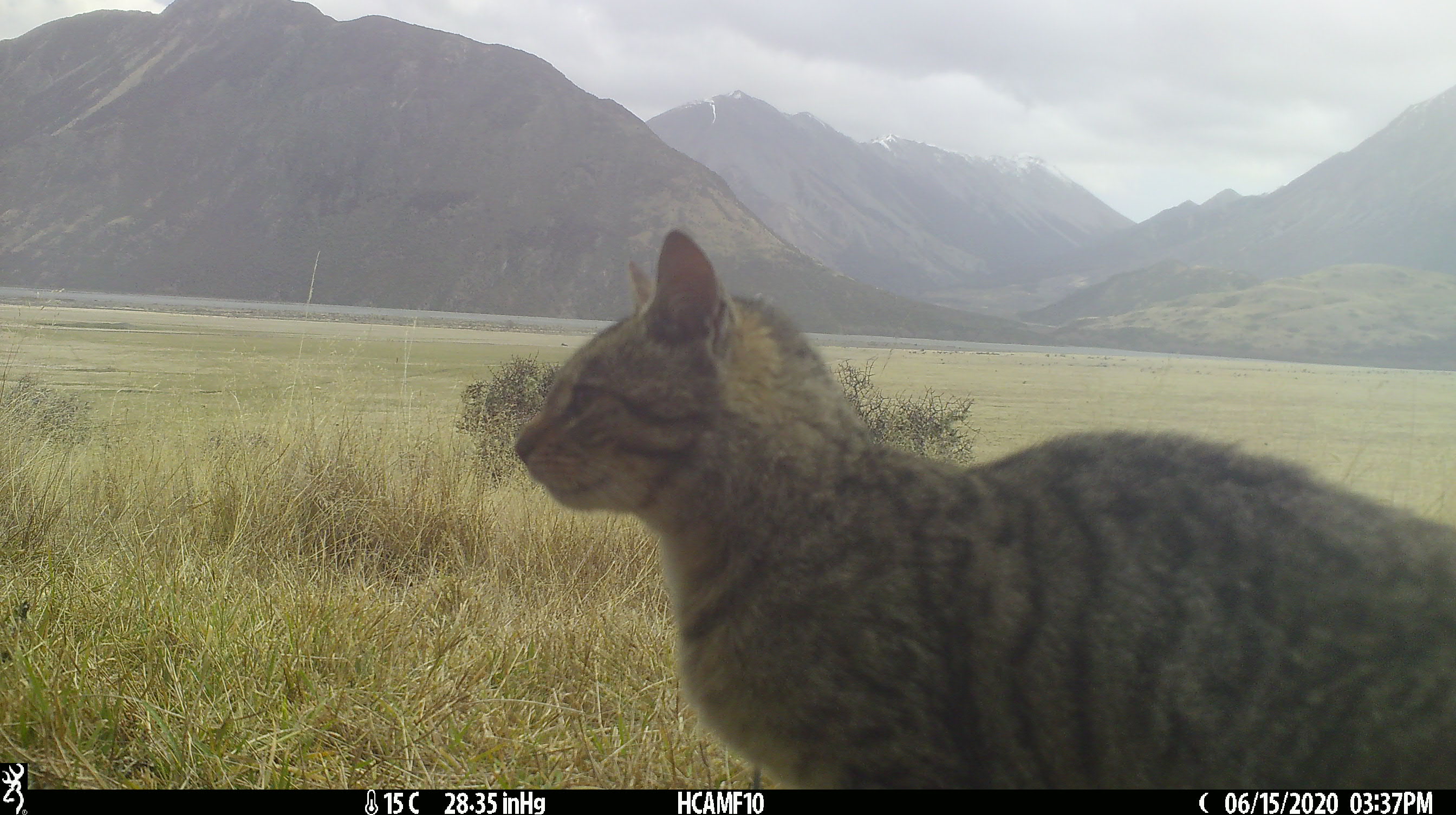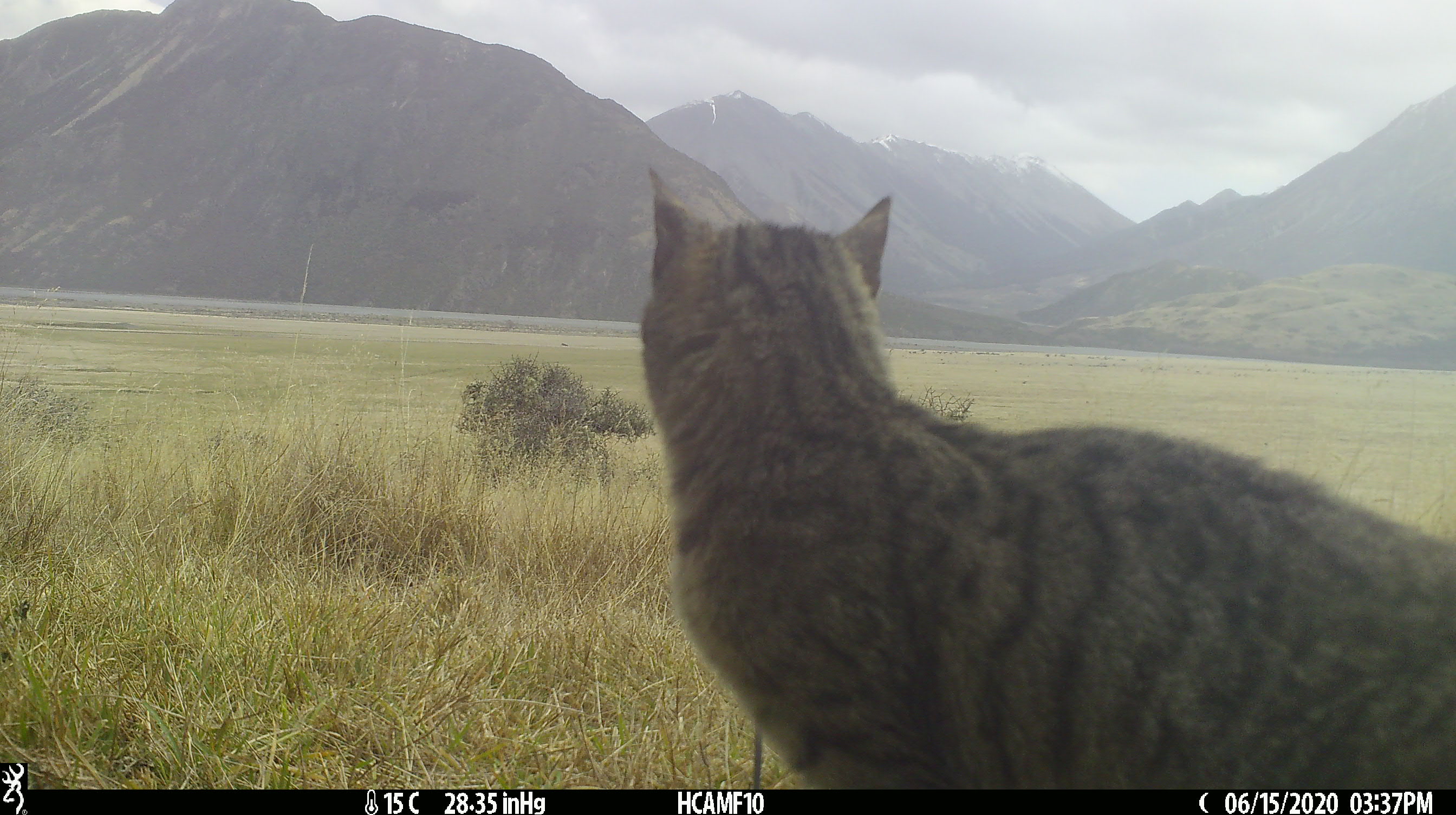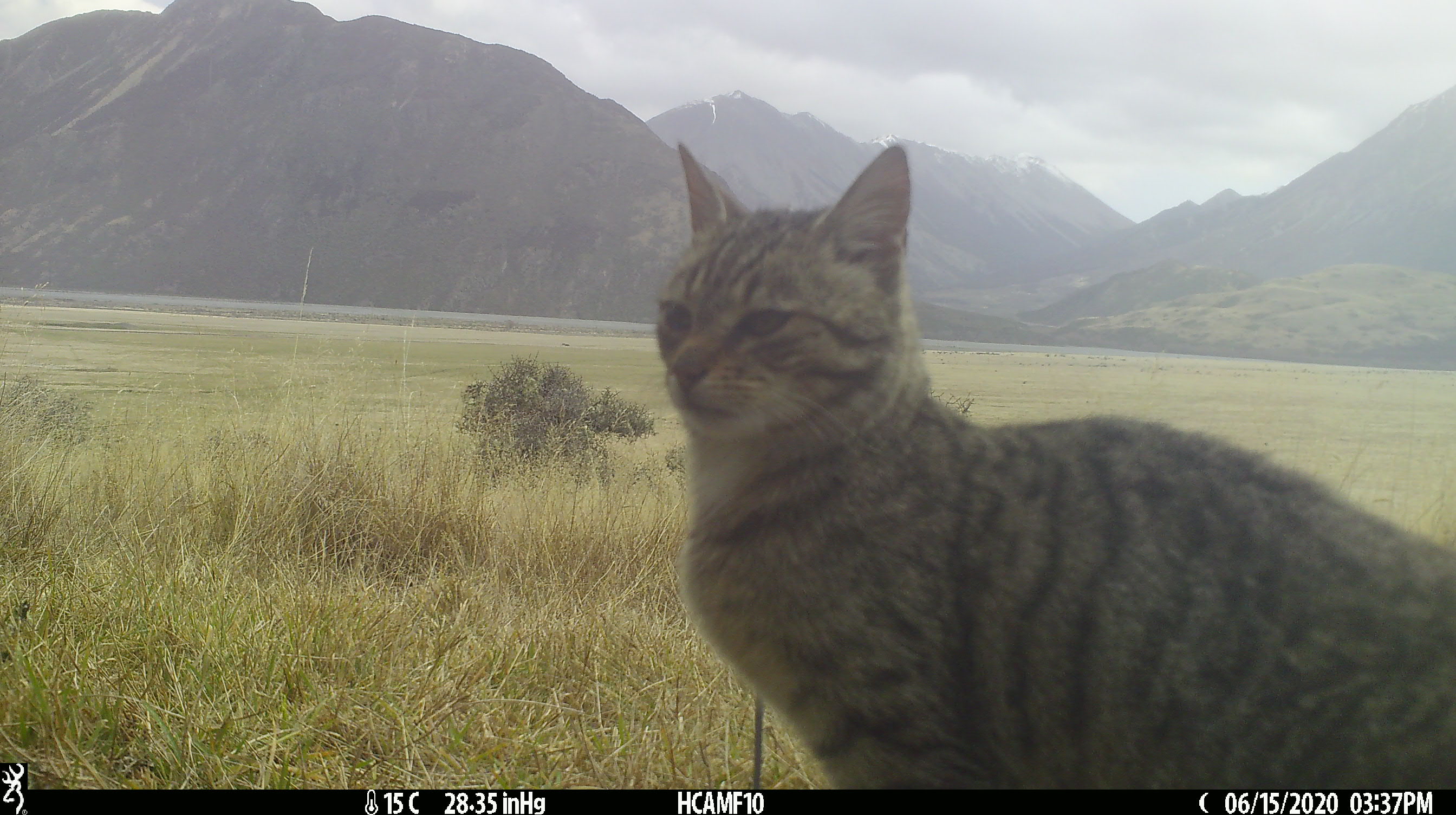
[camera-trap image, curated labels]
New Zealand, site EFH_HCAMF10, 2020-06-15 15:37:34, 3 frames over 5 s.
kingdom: Animalia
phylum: Chordata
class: Mammalia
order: Carnivora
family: Felidae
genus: Felis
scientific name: Felis catus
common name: domestic cat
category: cat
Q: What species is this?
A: Cat (domestic cat) (Felis catus).